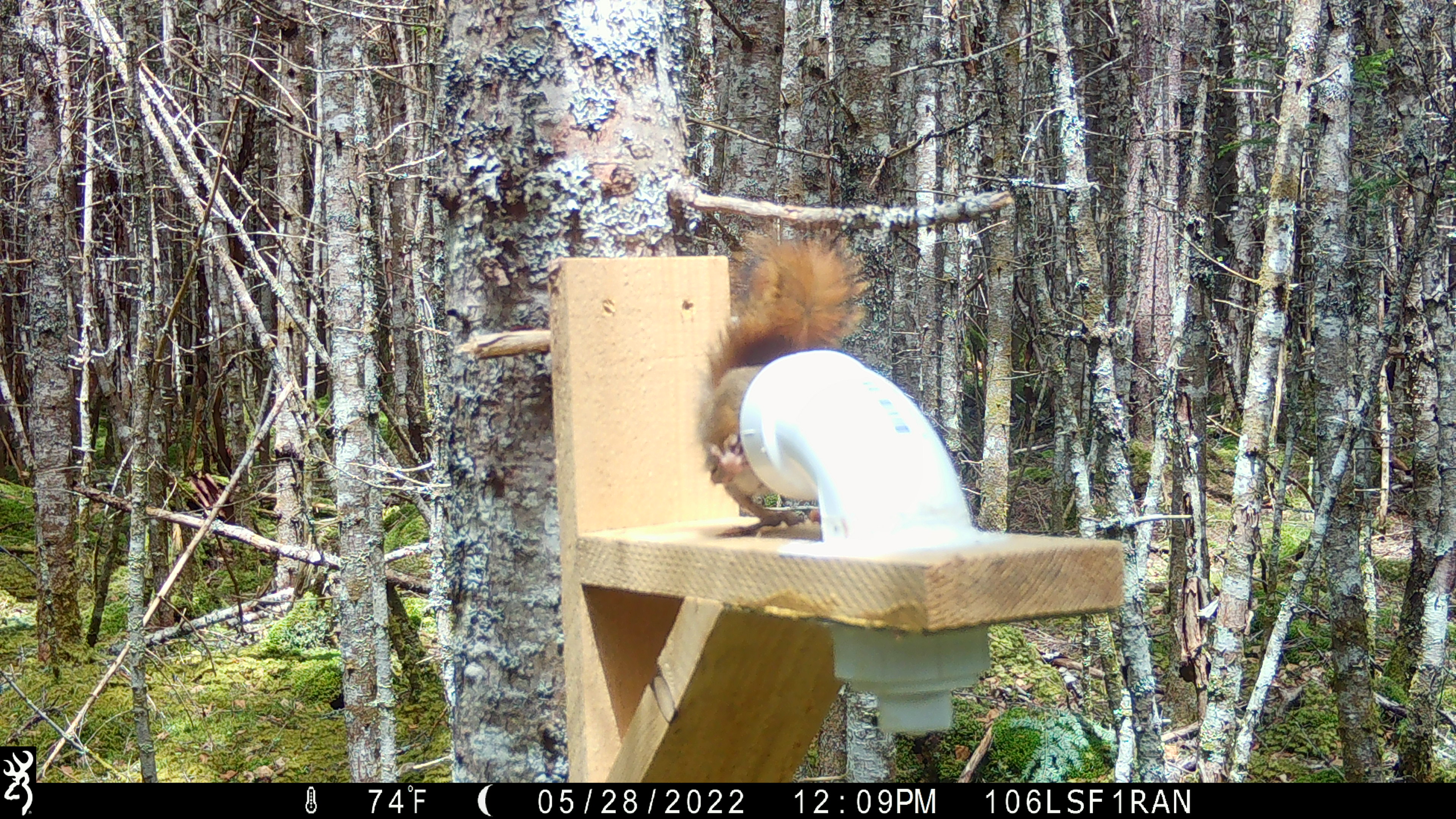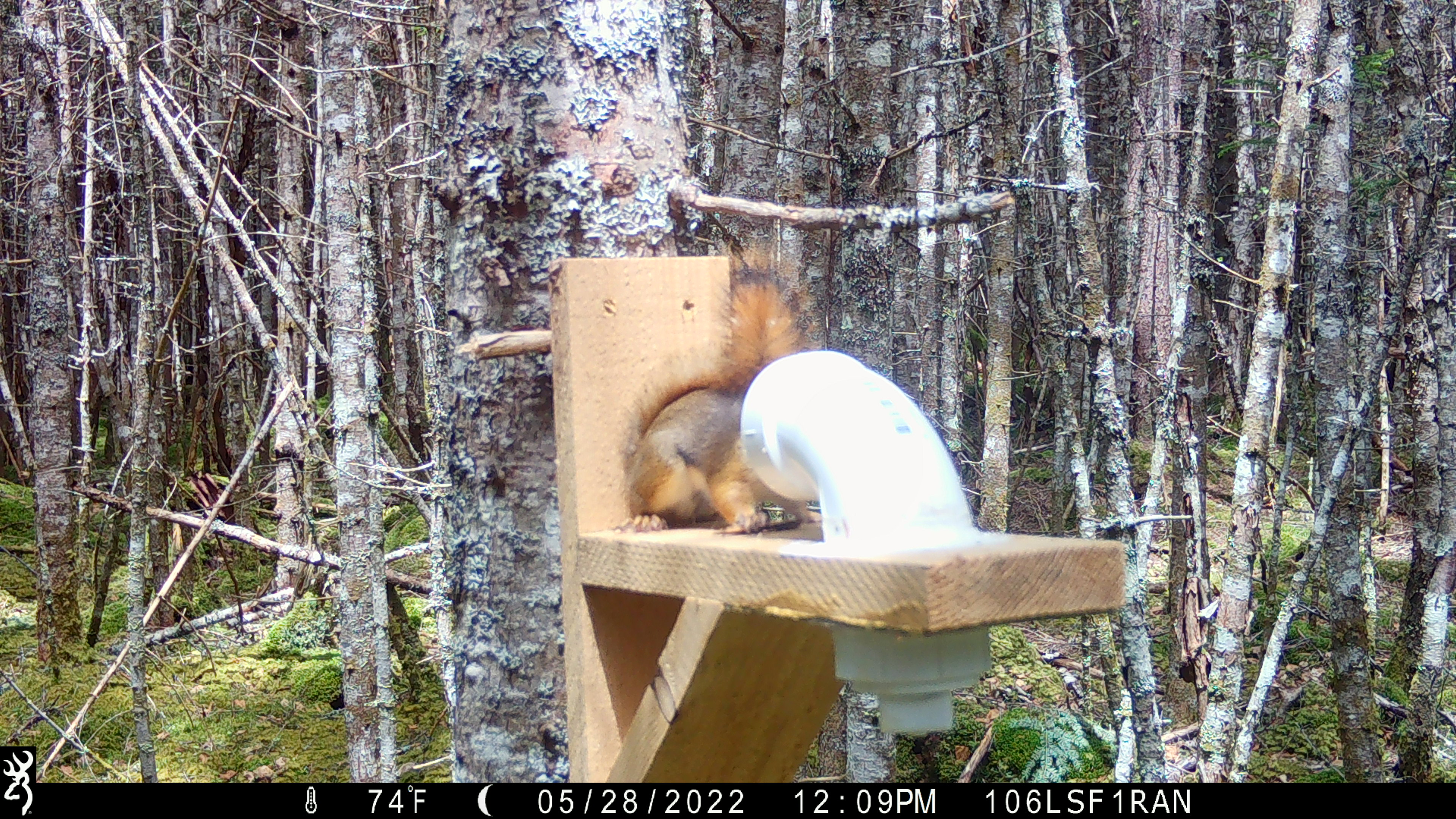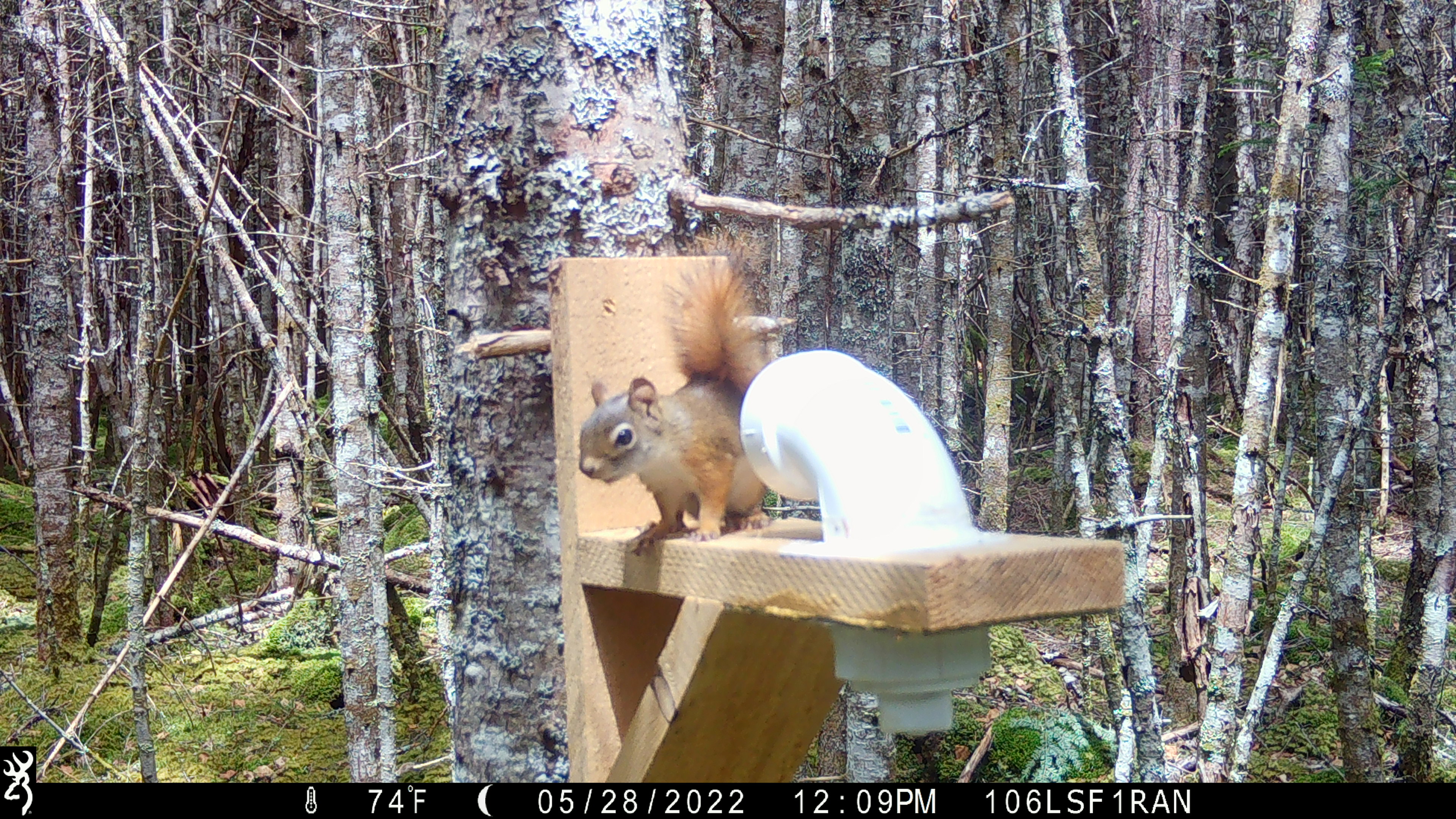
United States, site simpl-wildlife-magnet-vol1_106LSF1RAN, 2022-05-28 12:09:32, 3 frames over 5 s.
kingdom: Animalia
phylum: Chordata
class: Mammalia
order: Rodentia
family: Sciuridae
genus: Tamiasciurus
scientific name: Tamiasciurus hudsonicus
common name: red squirrel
Red squirrel (Tamiasciurus hudsonicus).